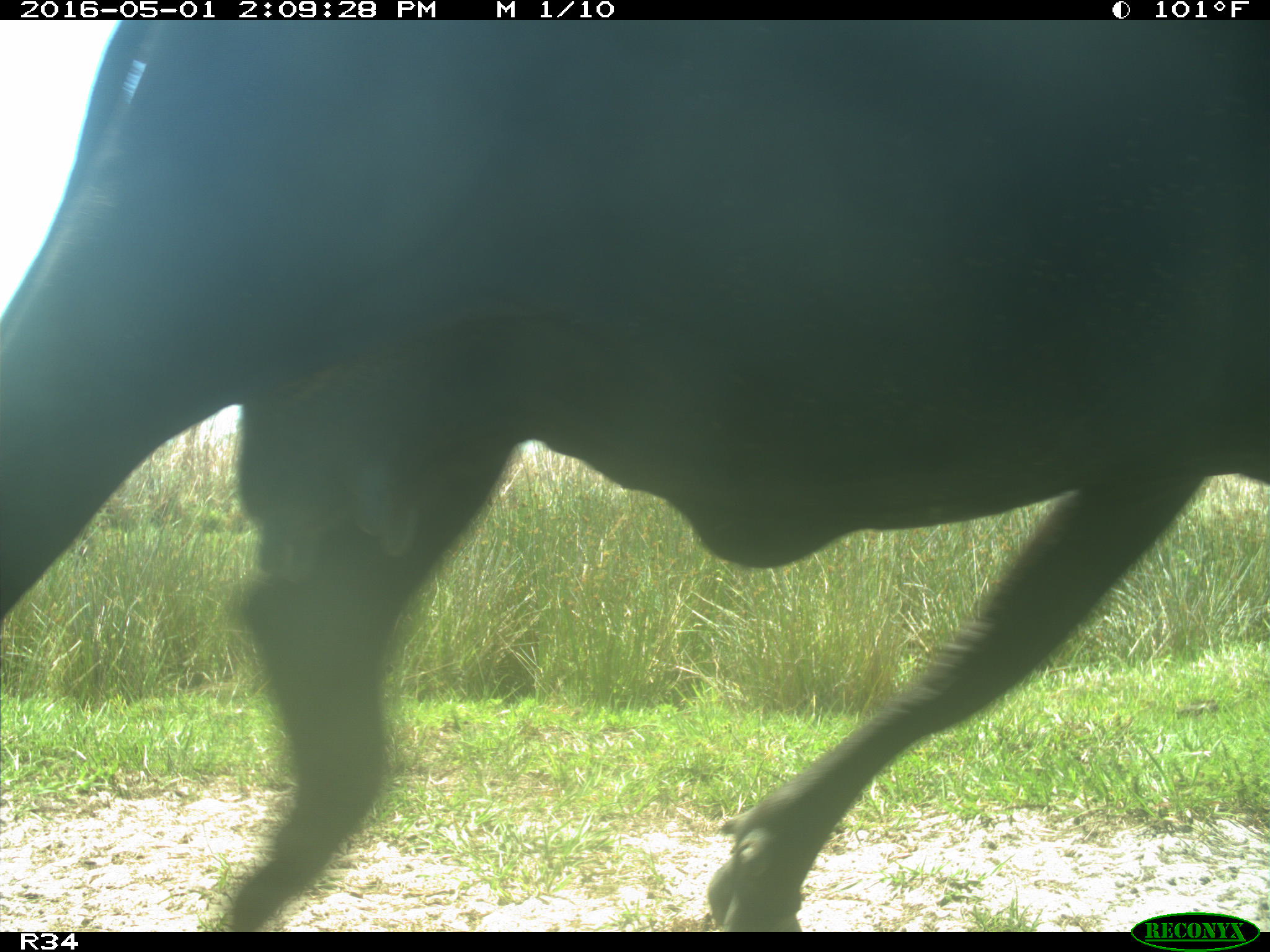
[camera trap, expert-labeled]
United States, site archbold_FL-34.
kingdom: Animalia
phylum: Chordata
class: Mammalia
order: Artiodactyla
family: Bovidae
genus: Bos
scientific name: Bos taurus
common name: domestic cow